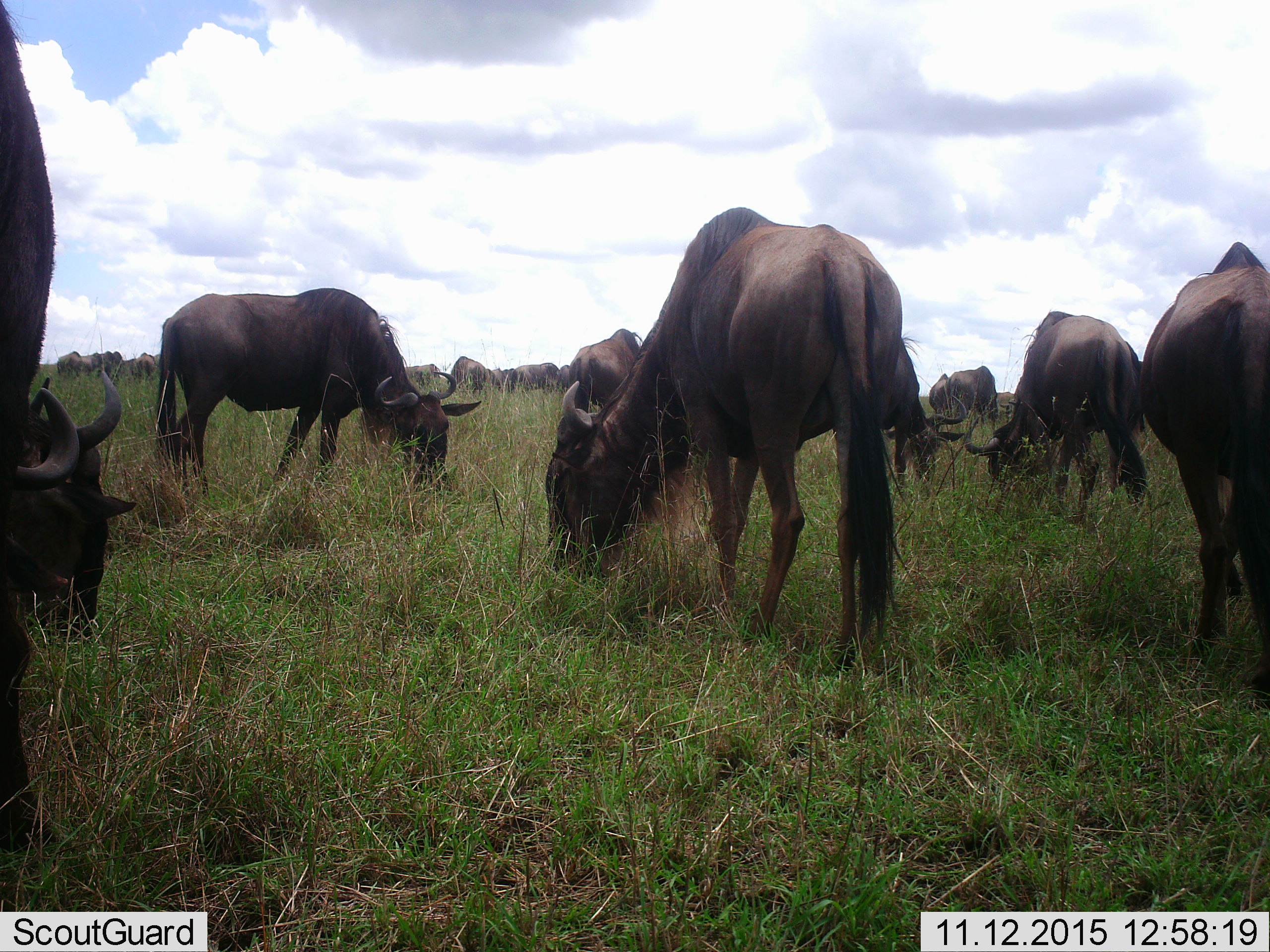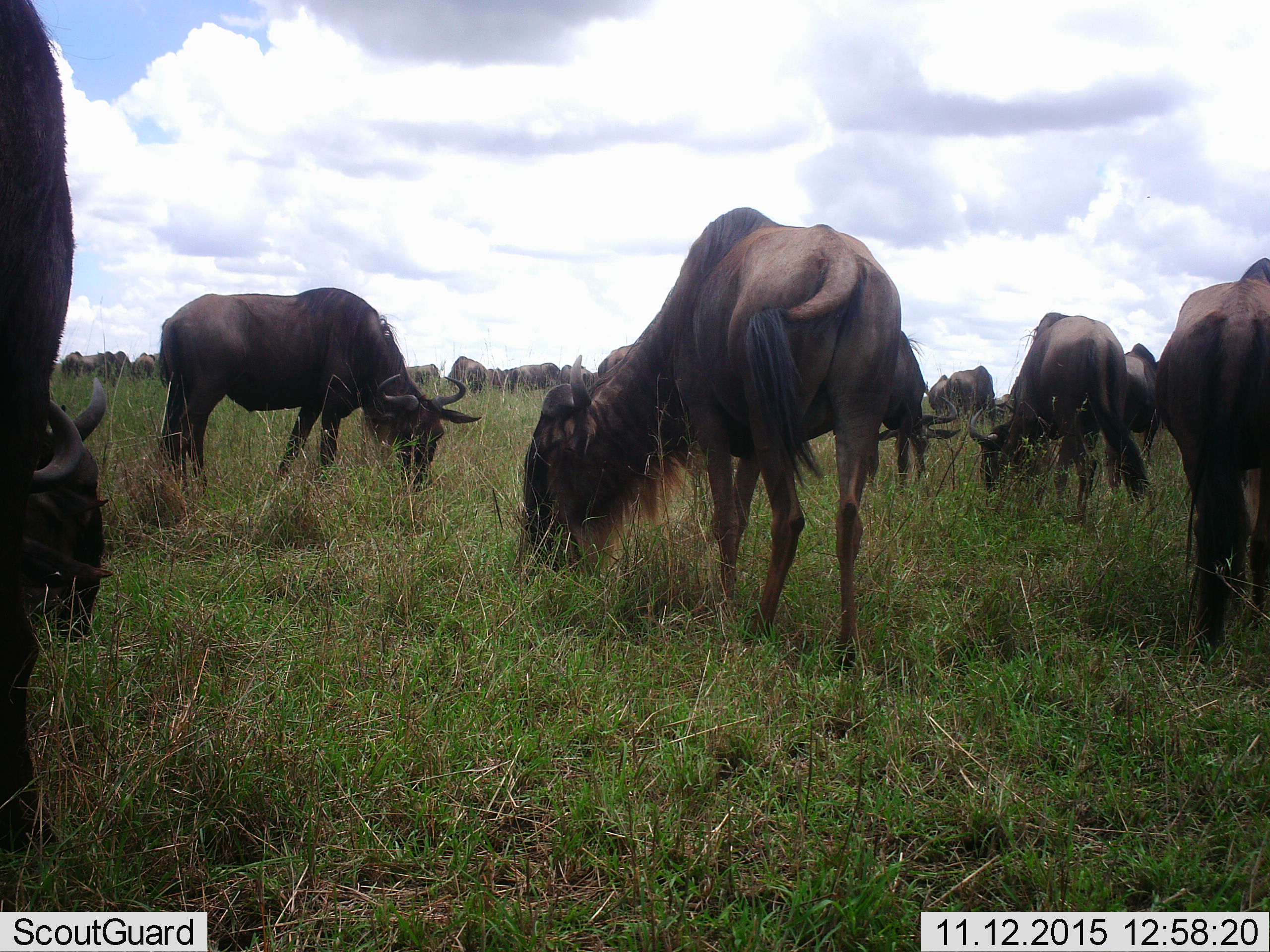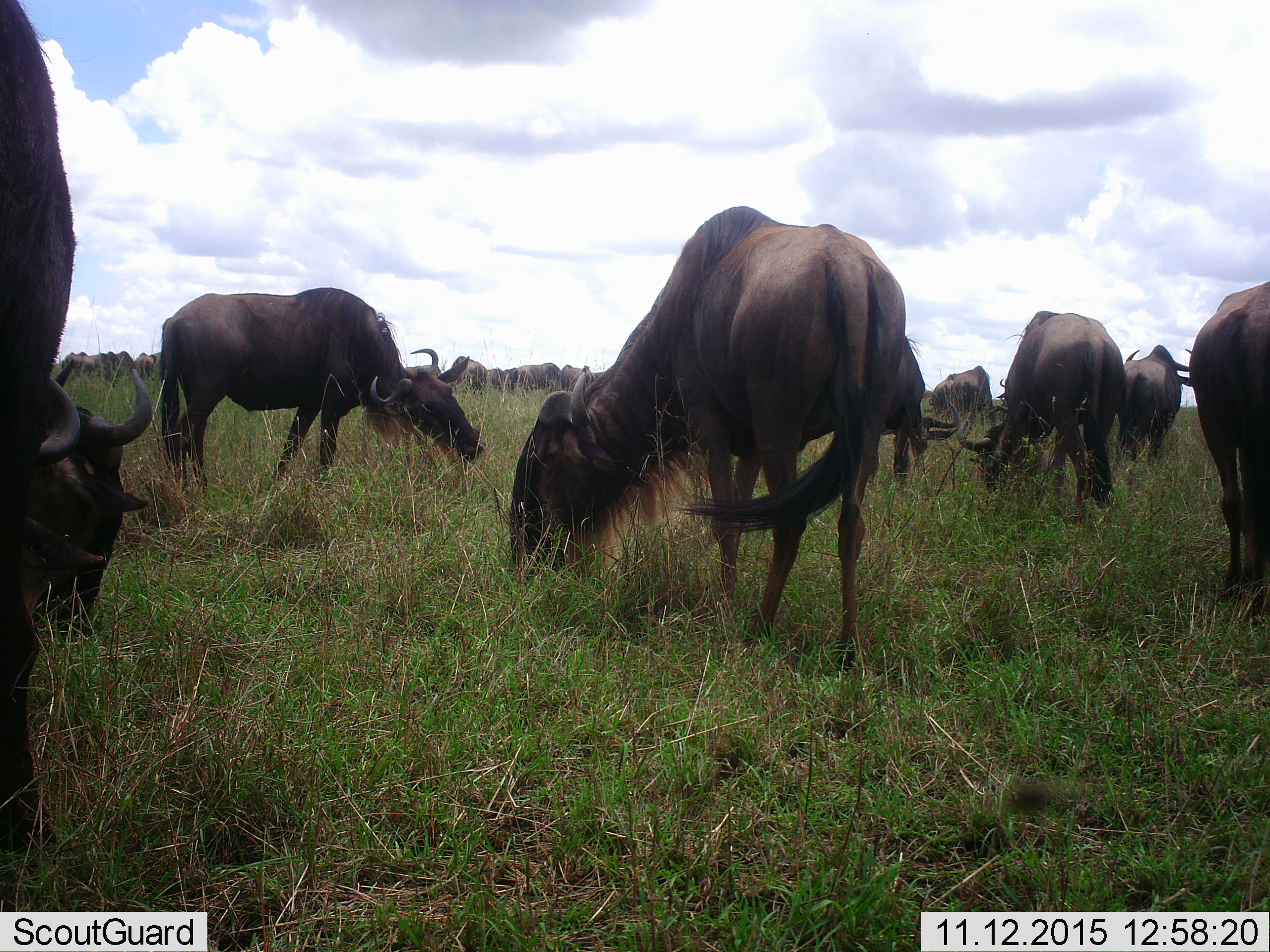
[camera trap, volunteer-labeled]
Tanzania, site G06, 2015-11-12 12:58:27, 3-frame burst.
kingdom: Animalia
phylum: Chordata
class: Mammalia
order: Artiodactyla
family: Bovidae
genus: Connochaetes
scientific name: Connochaetes taurinus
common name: blue wildebeest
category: wildebeest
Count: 11-50.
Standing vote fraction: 11%.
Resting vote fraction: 0%.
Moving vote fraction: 11%.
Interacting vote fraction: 0%.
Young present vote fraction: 11%.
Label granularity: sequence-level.